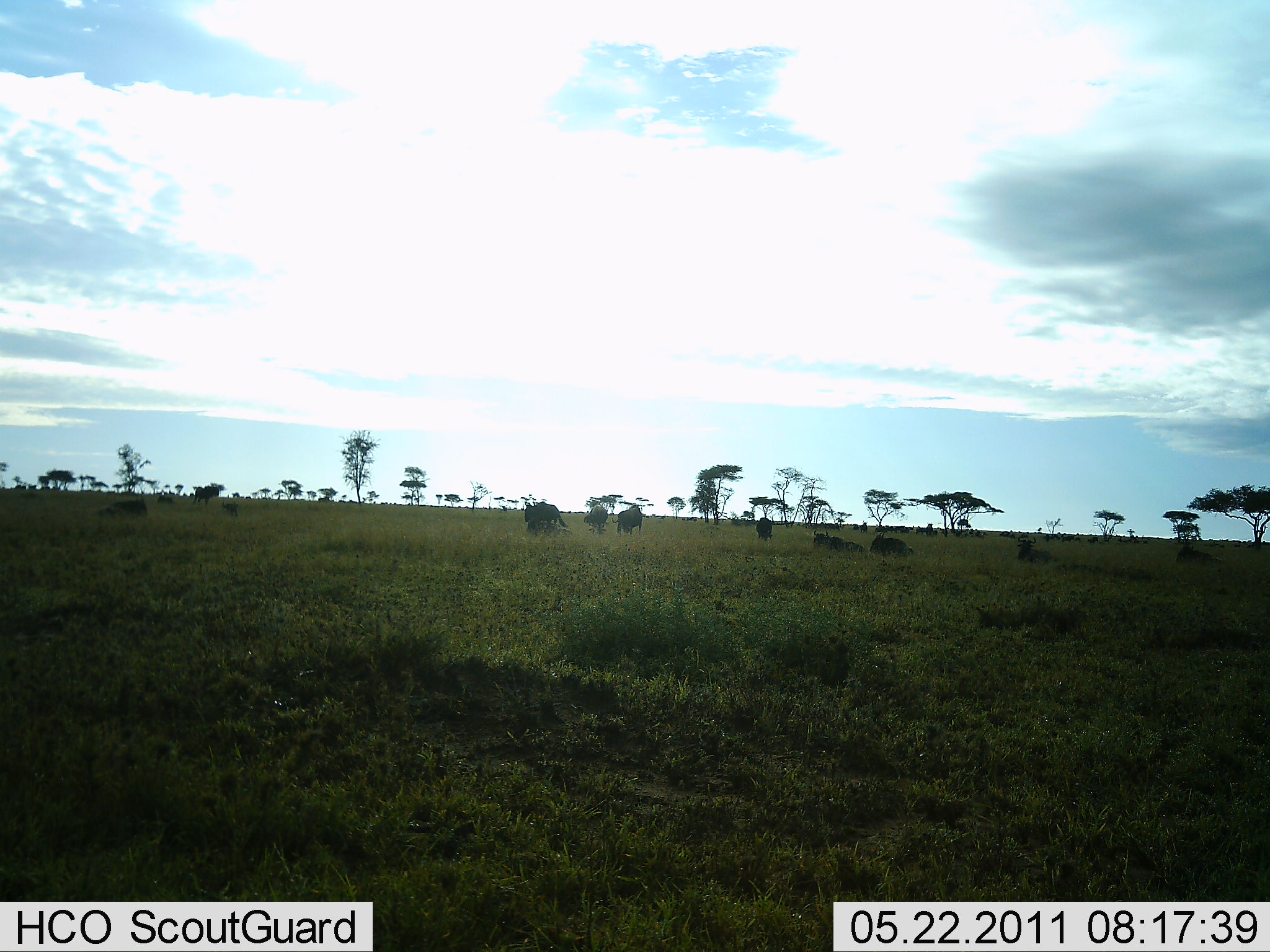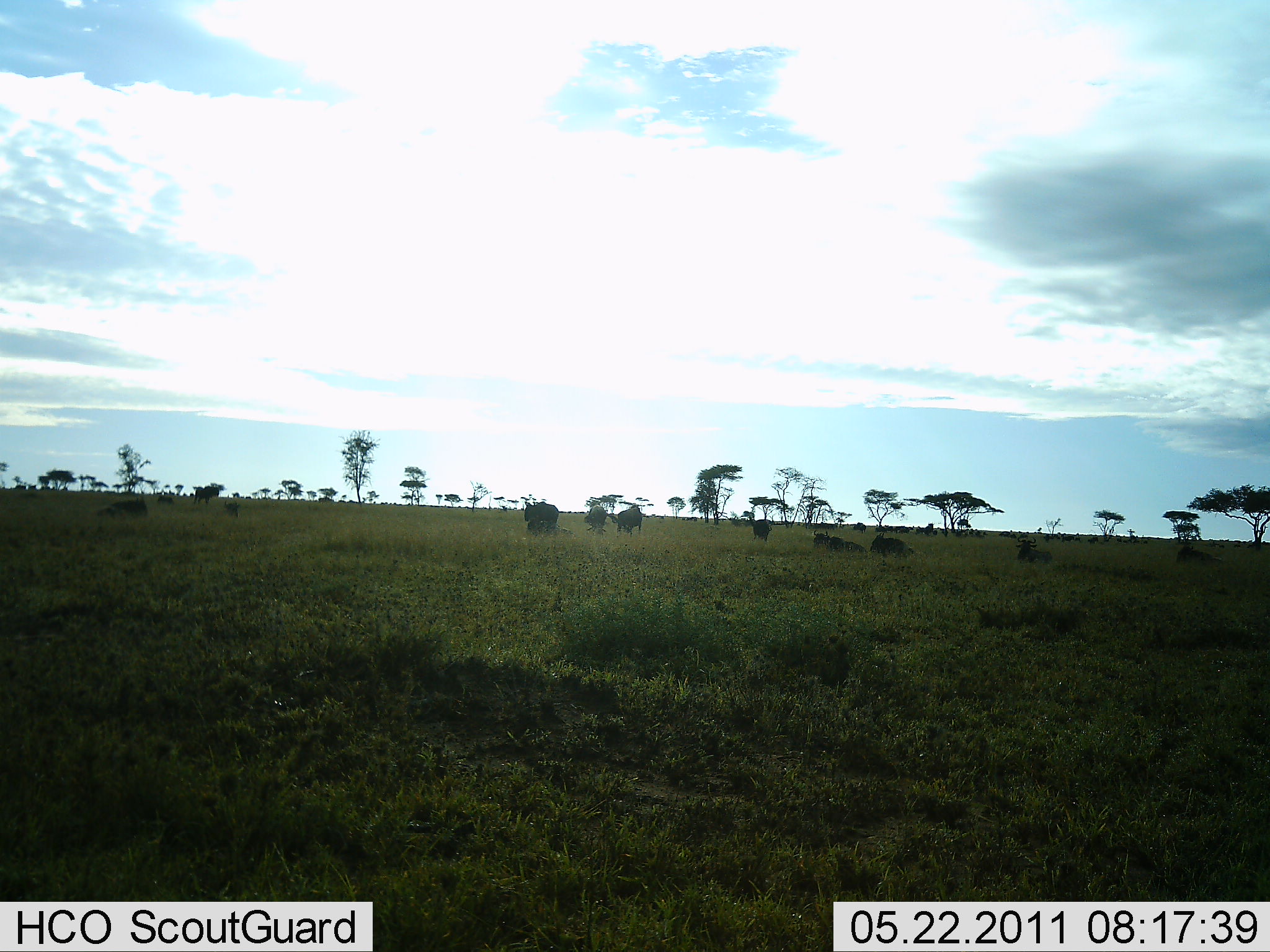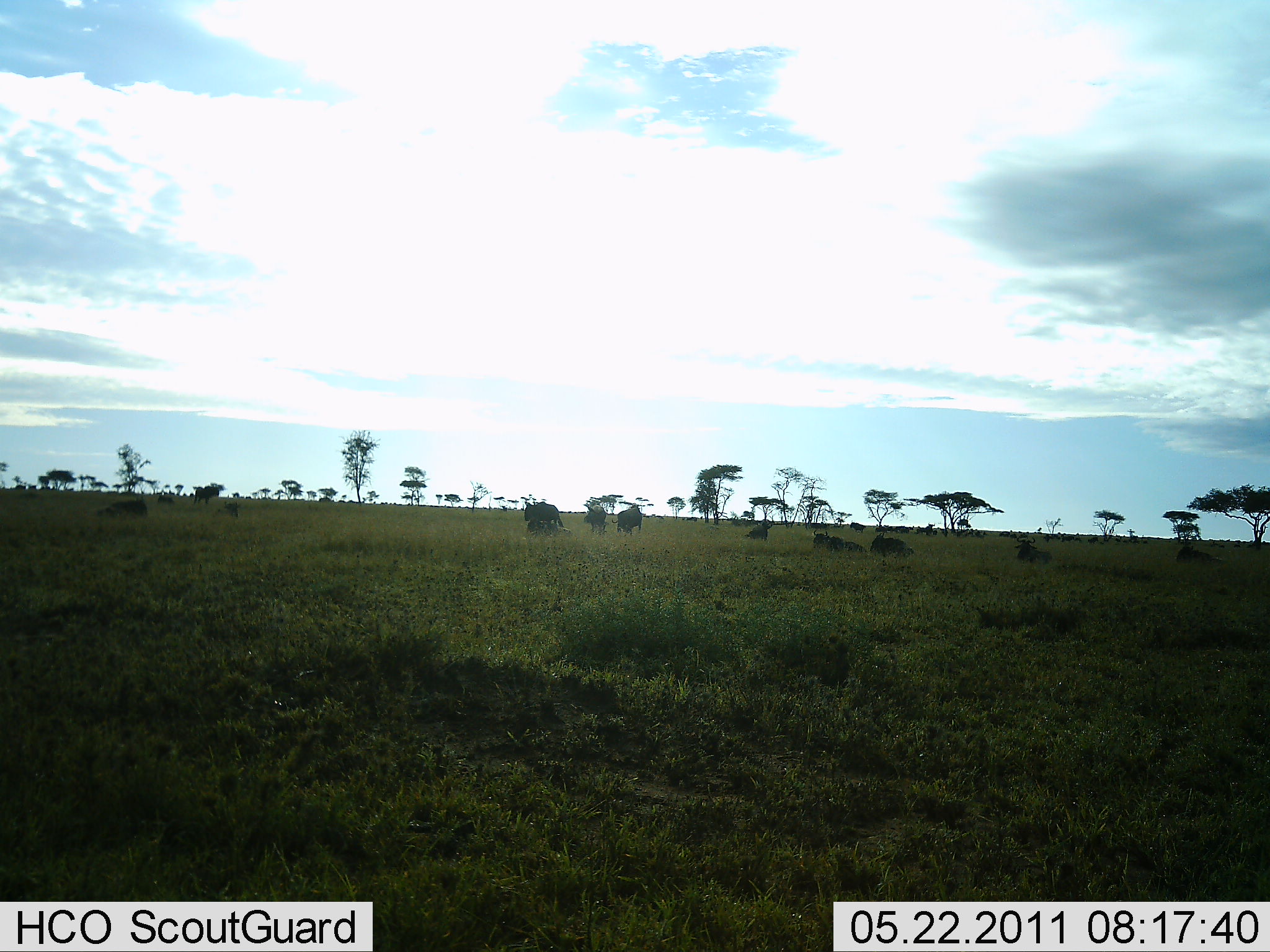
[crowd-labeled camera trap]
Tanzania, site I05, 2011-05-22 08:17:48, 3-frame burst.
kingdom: Animalia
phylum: Chordata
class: Mammalia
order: Artiodactyla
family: Bovidae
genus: Connochaetes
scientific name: Connochaetes taurinus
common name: blue wildebeest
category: wildebeest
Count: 11-50.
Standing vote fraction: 57%.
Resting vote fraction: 86%.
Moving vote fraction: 29%.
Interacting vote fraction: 14%.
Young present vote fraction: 0%.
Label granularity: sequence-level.